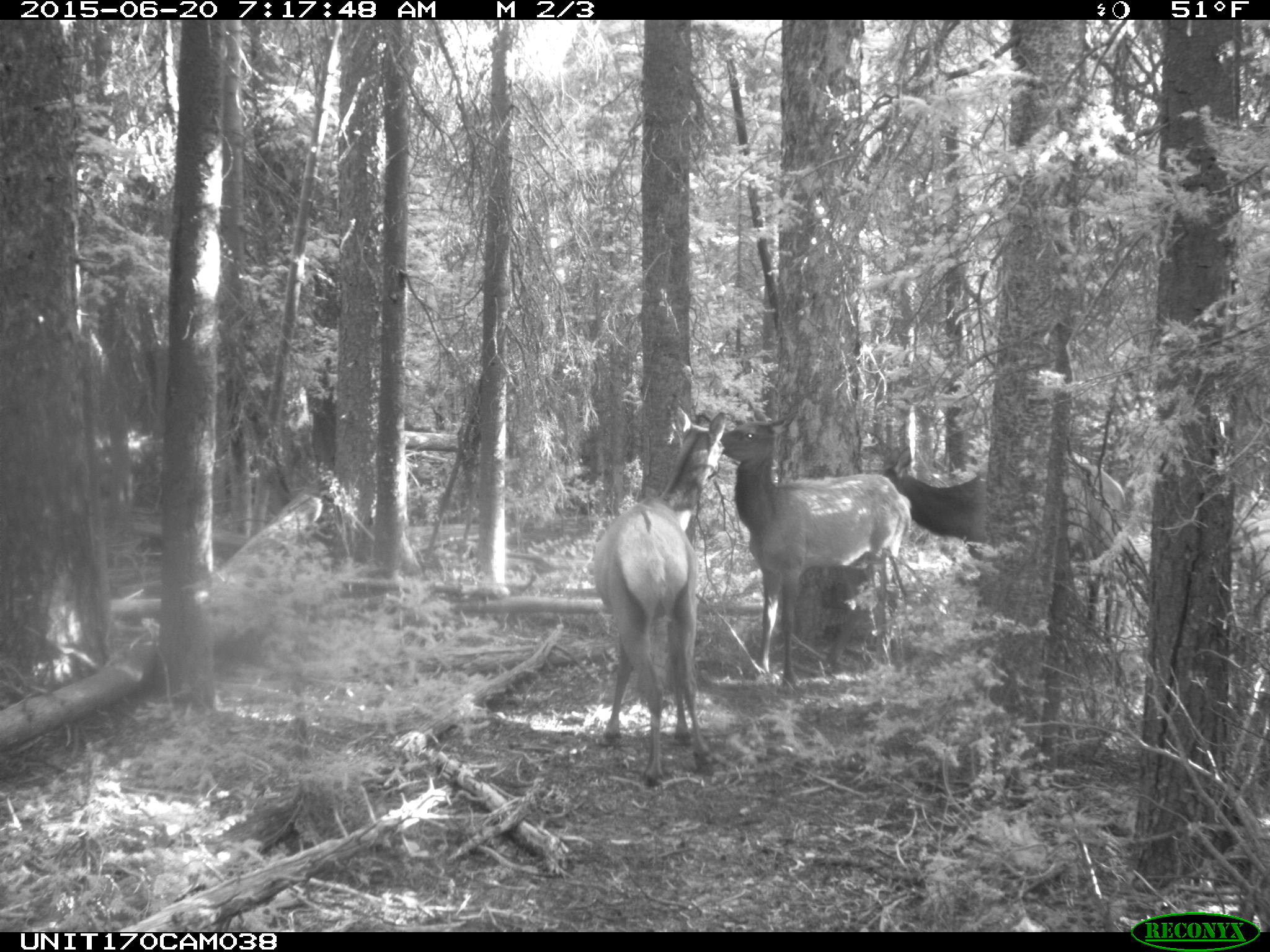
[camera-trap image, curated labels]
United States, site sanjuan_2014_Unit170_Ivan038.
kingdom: Animalia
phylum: Chordata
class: Mammalia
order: Artiodactyla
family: Cervidae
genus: Cervus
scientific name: Cervus elaphus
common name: red deer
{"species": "Cervus elaphus (red deer)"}